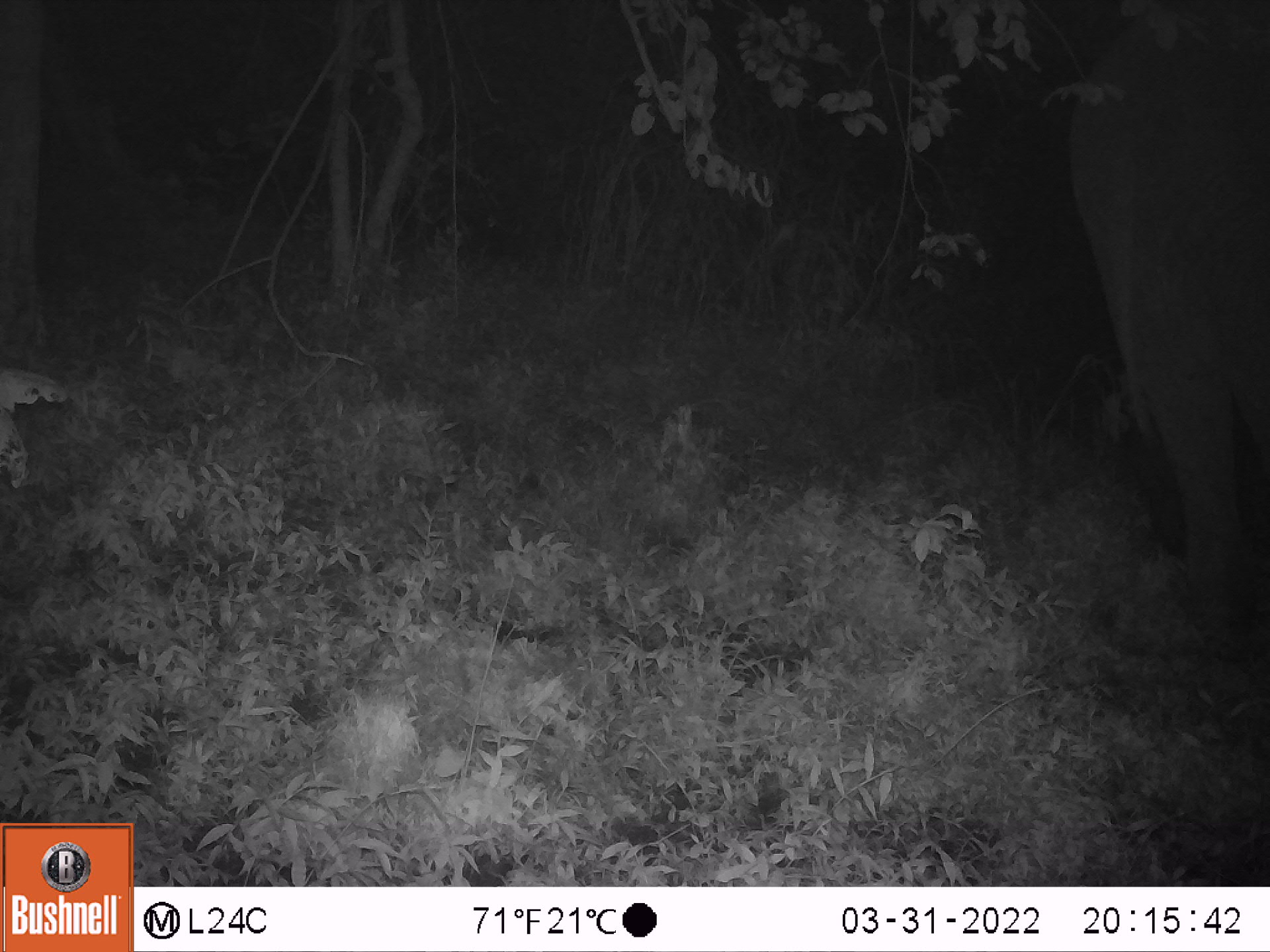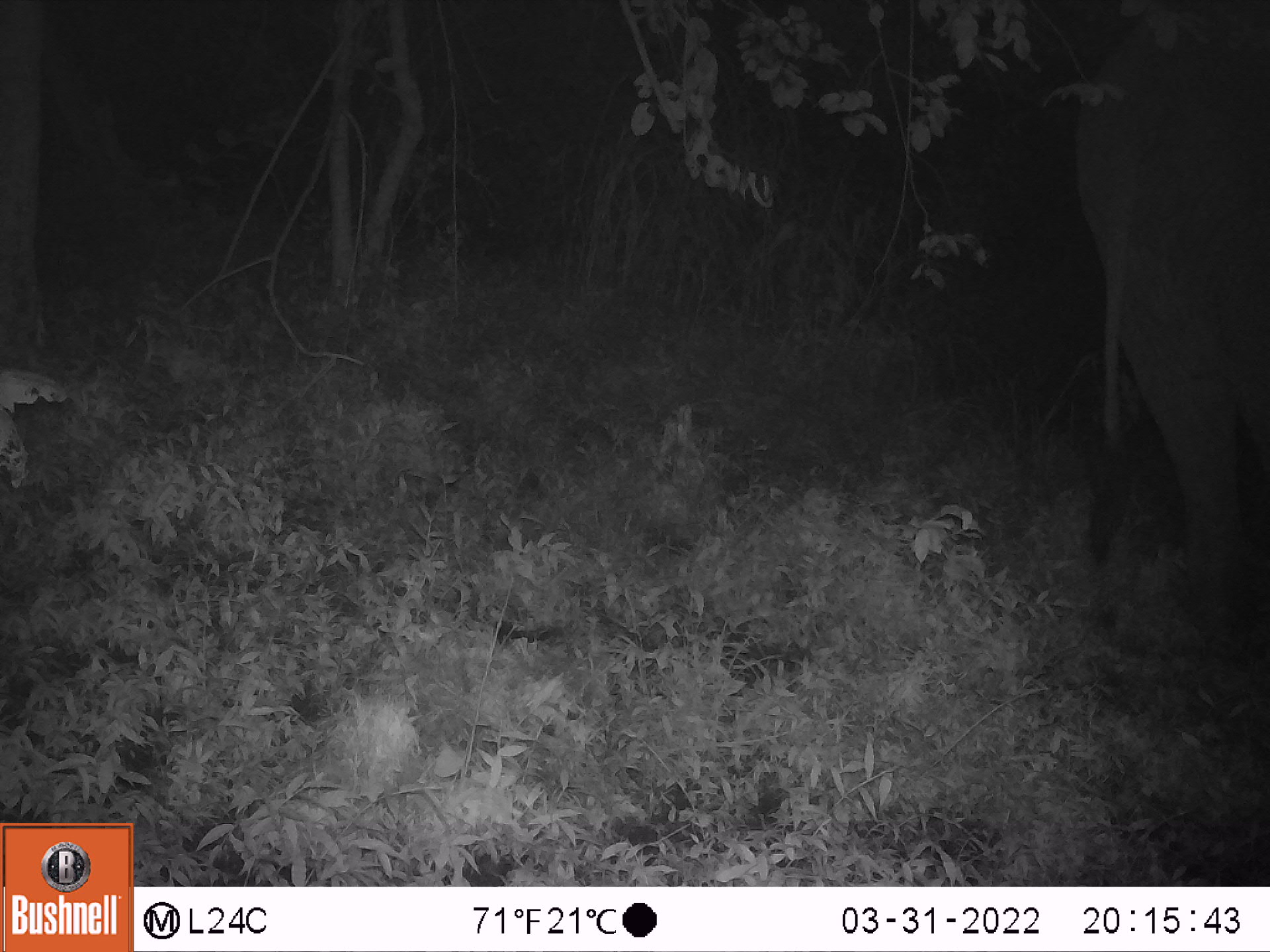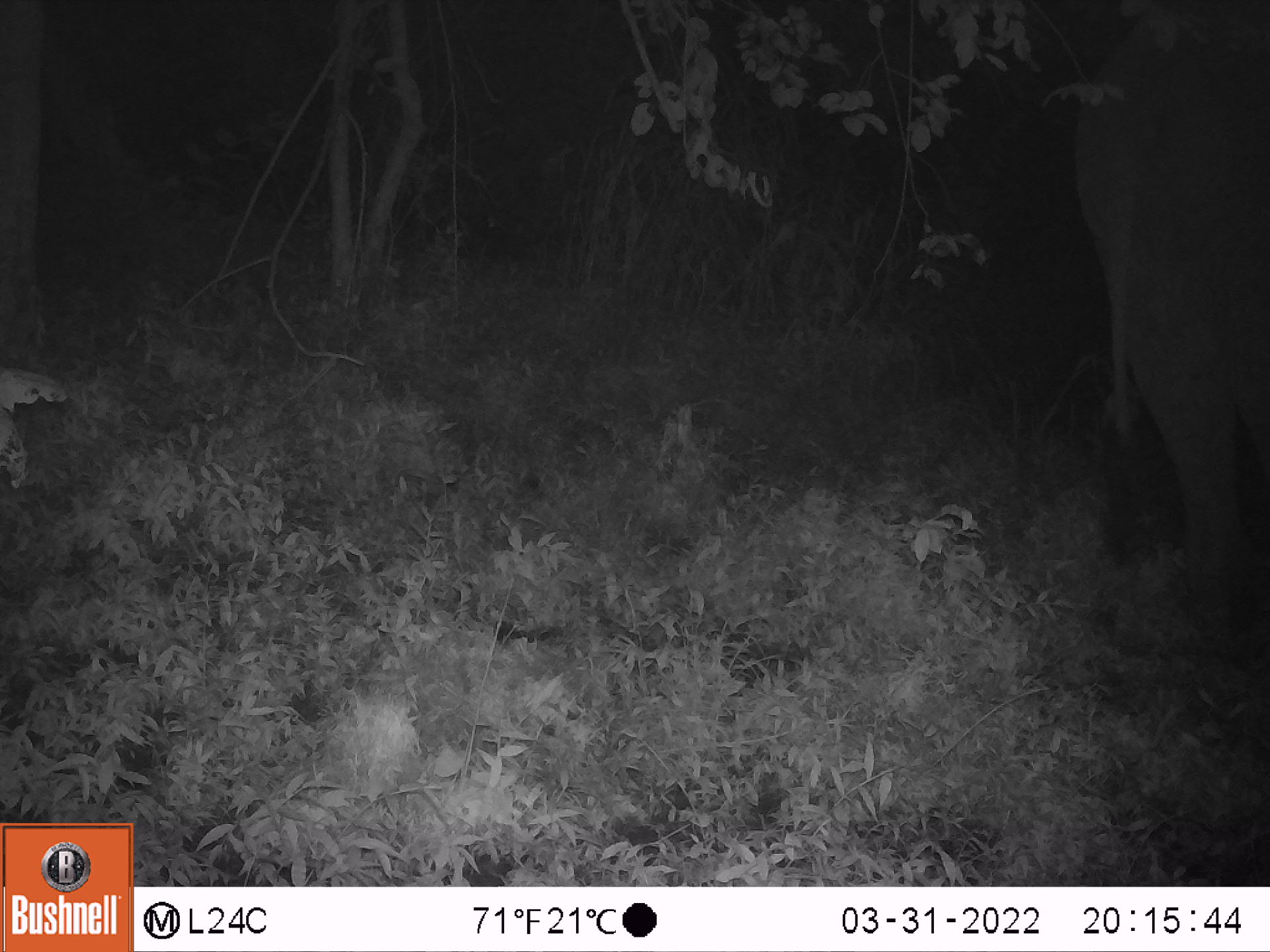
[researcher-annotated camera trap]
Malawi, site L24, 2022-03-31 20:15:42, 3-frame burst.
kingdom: Animalia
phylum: Chordata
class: Mammalia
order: Proboscidea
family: Elephantidae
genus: Loxodonta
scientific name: Loxodonta africana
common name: african savanna elephant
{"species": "african savanna elephant (Loxodonta africana)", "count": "1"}